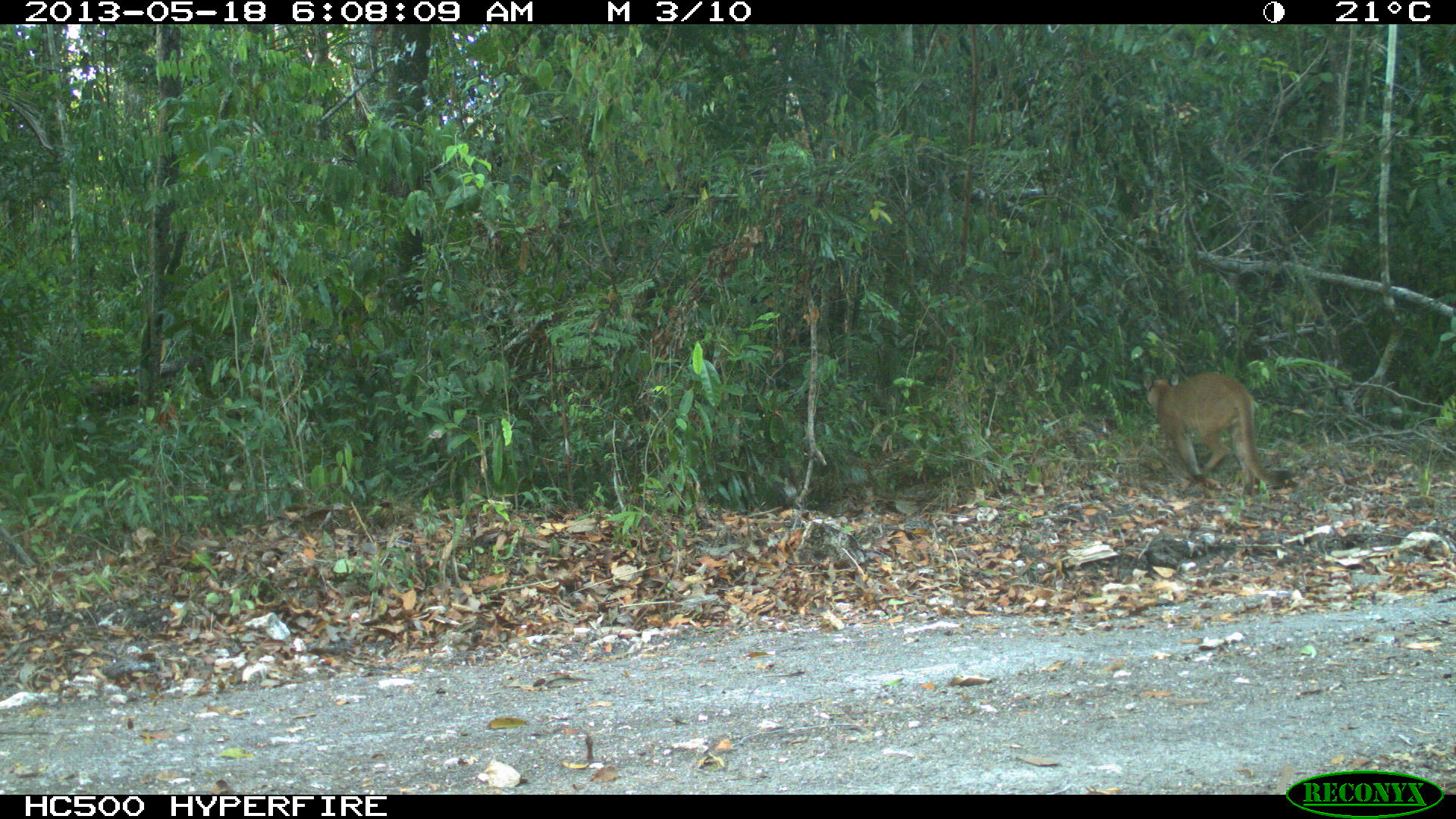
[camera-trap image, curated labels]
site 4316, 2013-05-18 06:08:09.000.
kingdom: Animalia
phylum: Chordata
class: Mammalia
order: Carnivora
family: Felidae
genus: Puma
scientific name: Puma concolor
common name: mountain lion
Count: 1.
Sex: male.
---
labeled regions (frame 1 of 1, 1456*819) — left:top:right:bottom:
puma concolor: 1142:372:1292:495